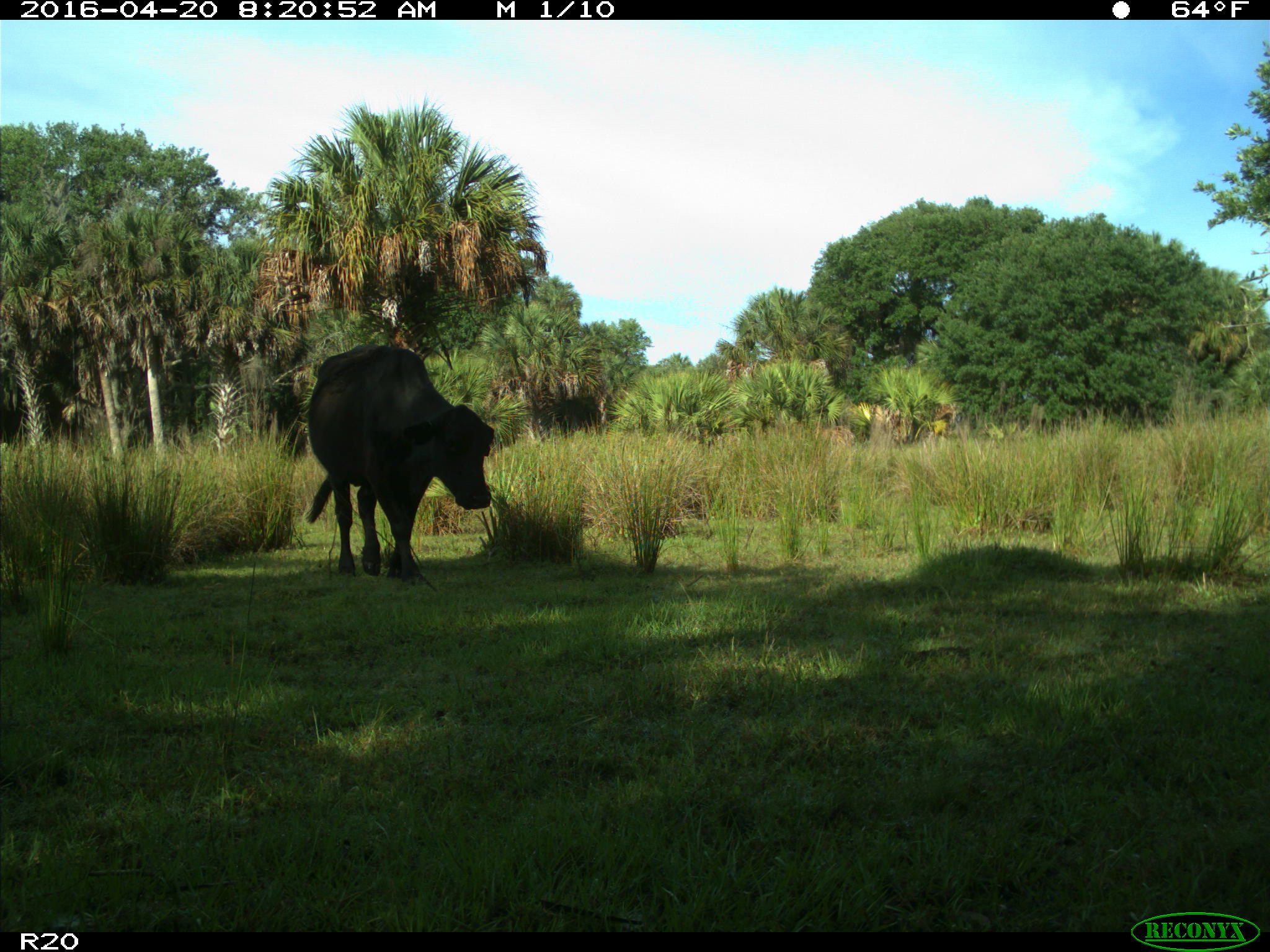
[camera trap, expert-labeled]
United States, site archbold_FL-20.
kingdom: Animalia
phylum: Chordata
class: Mammalia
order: Artiodactyla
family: Bovidae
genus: Bos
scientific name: Bos taurus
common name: domestic cow